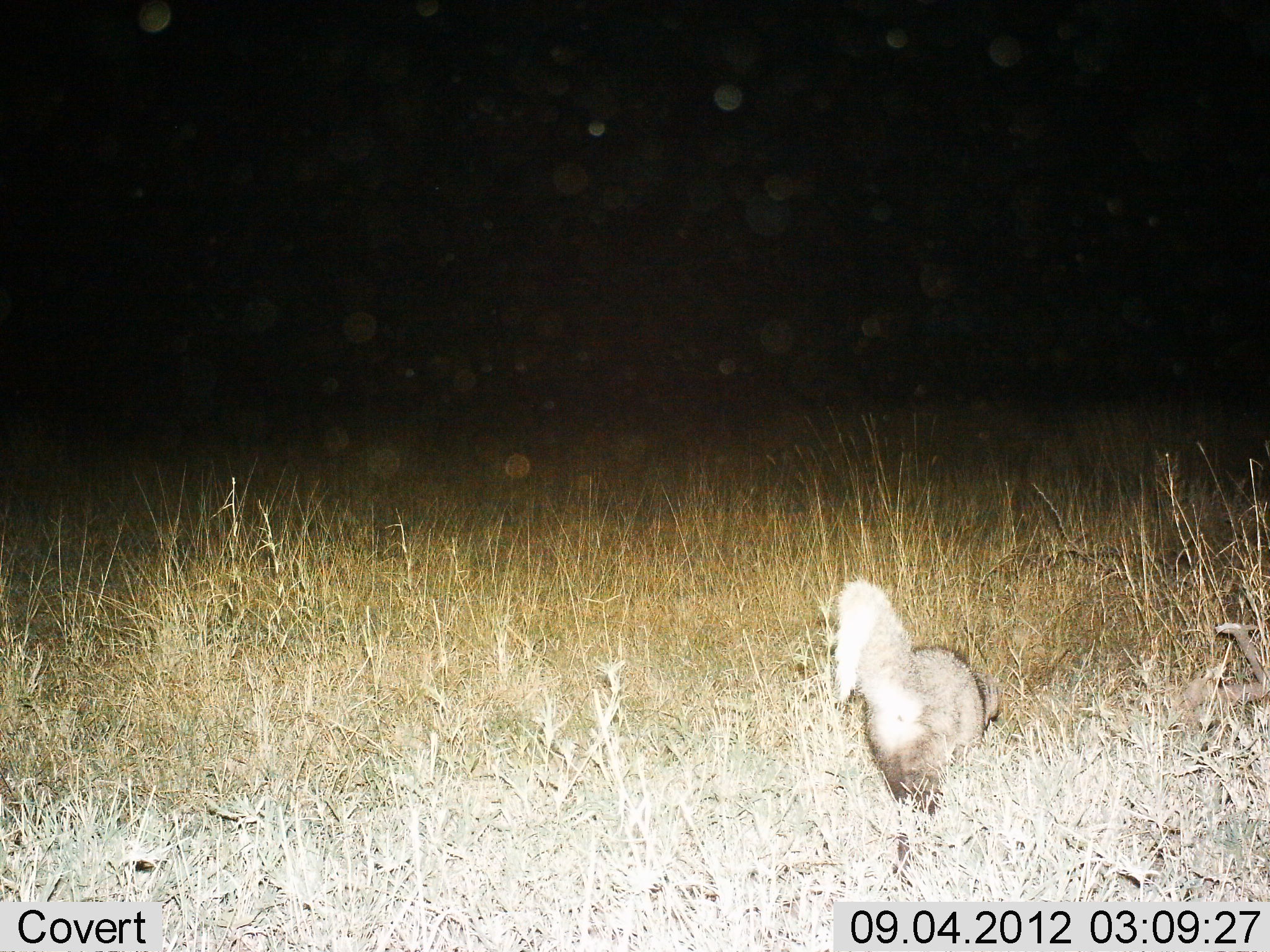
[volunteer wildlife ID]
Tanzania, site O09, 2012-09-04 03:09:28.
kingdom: Animalia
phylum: Chordata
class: Mammalia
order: Carnivora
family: Herpestidae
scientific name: Herpestidae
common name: mongoose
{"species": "mongoose (Herpestidae)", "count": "1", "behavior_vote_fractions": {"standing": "14%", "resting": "0%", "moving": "86%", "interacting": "0%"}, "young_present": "0%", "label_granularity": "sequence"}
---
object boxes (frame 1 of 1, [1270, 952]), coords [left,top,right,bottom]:
animal: [821,578,998,891]